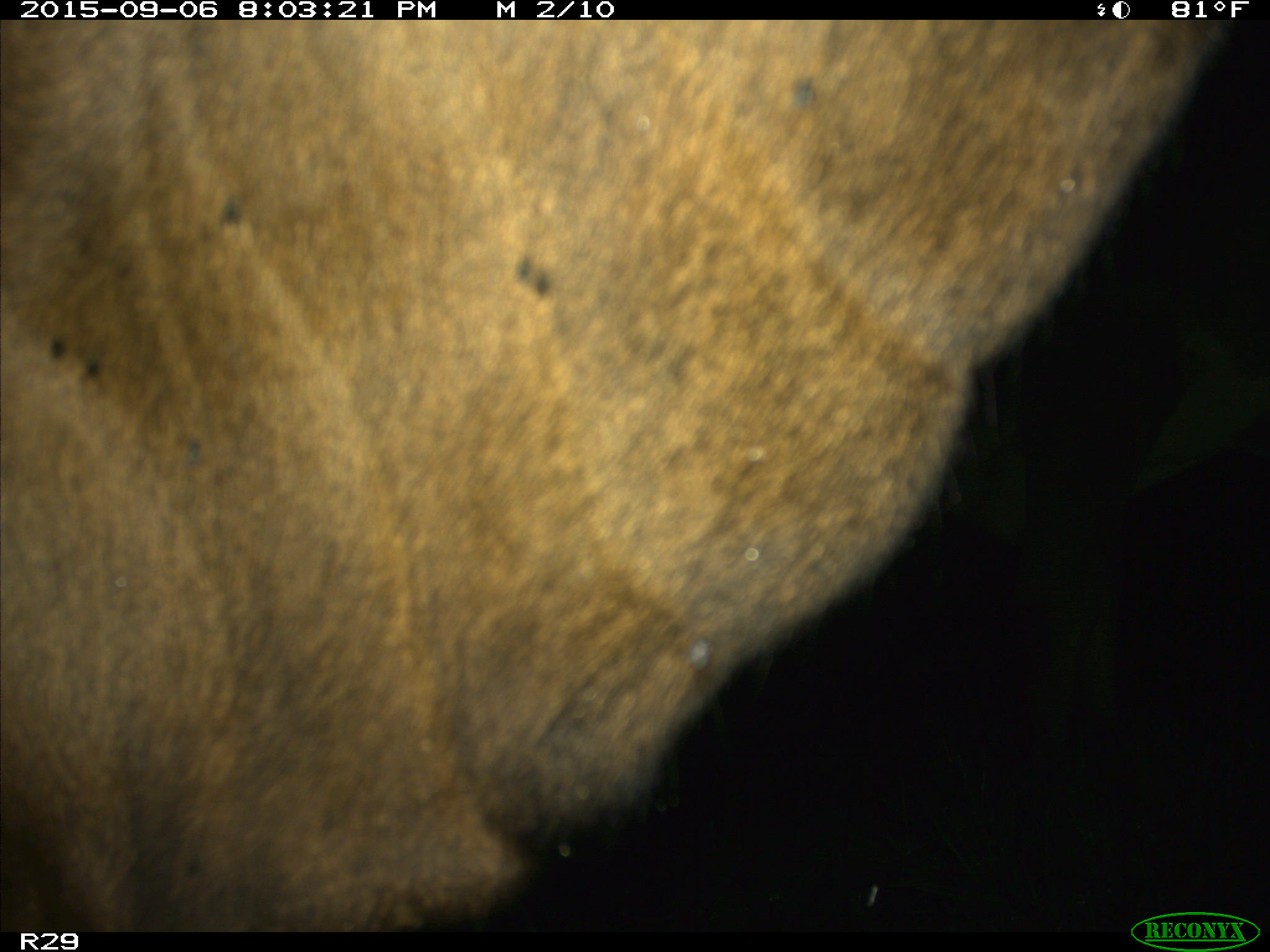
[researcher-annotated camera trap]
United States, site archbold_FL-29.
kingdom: Animalia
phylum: Chordata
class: Mammalia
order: Artiodactyla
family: Bovidae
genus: Bos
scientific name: Bos taurus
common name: domestic cow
Bos taurus (domestic cow).